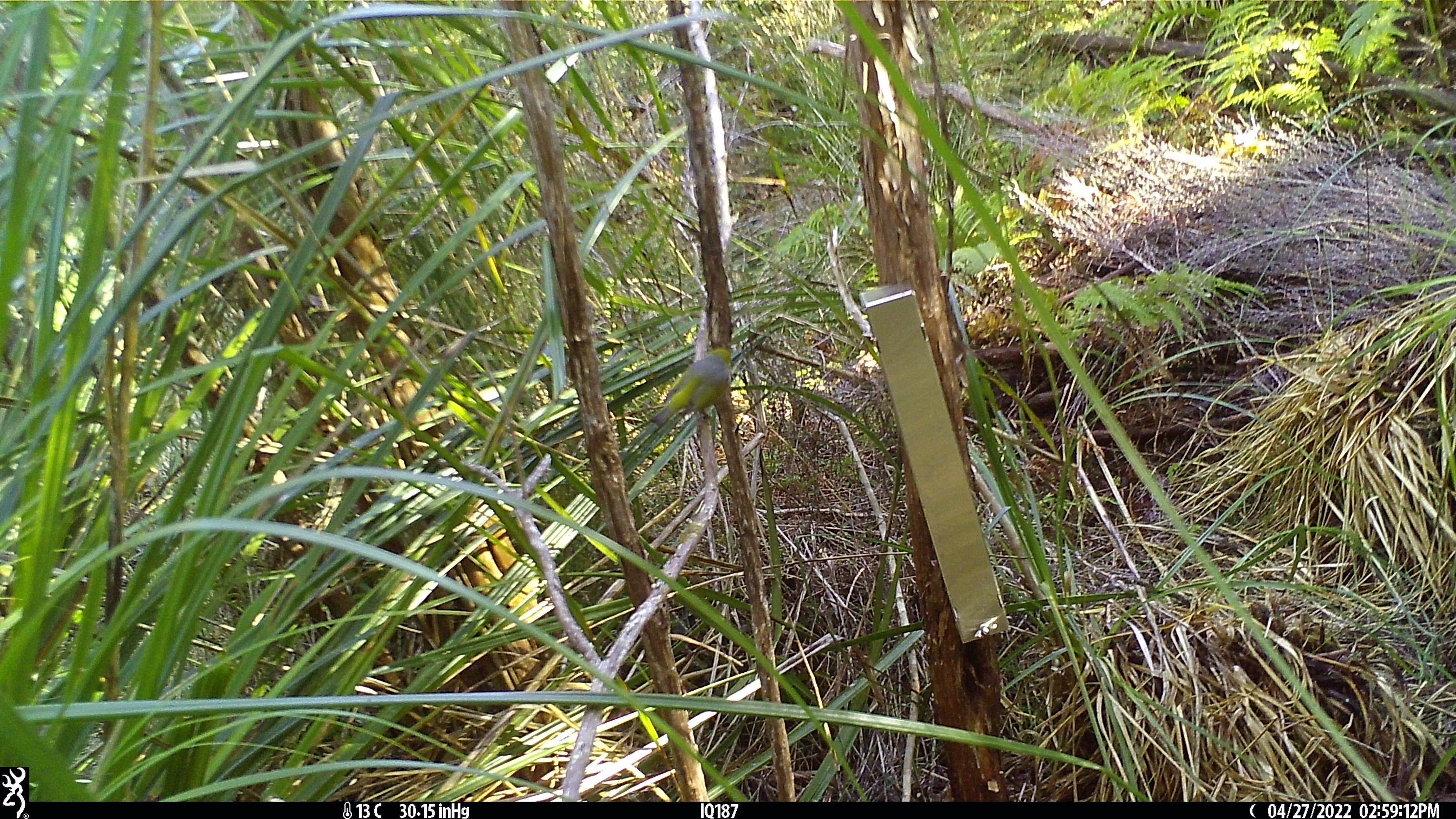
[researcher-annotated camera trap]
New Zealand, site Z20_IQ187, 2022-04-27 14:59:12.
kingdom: Animalia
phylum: Chordata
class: Aves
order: Passeriformes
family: Zosteropidae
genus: Zosterops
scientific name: Zosterops lateralis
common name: silvereye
Silvereye (Zosterops lateralis).